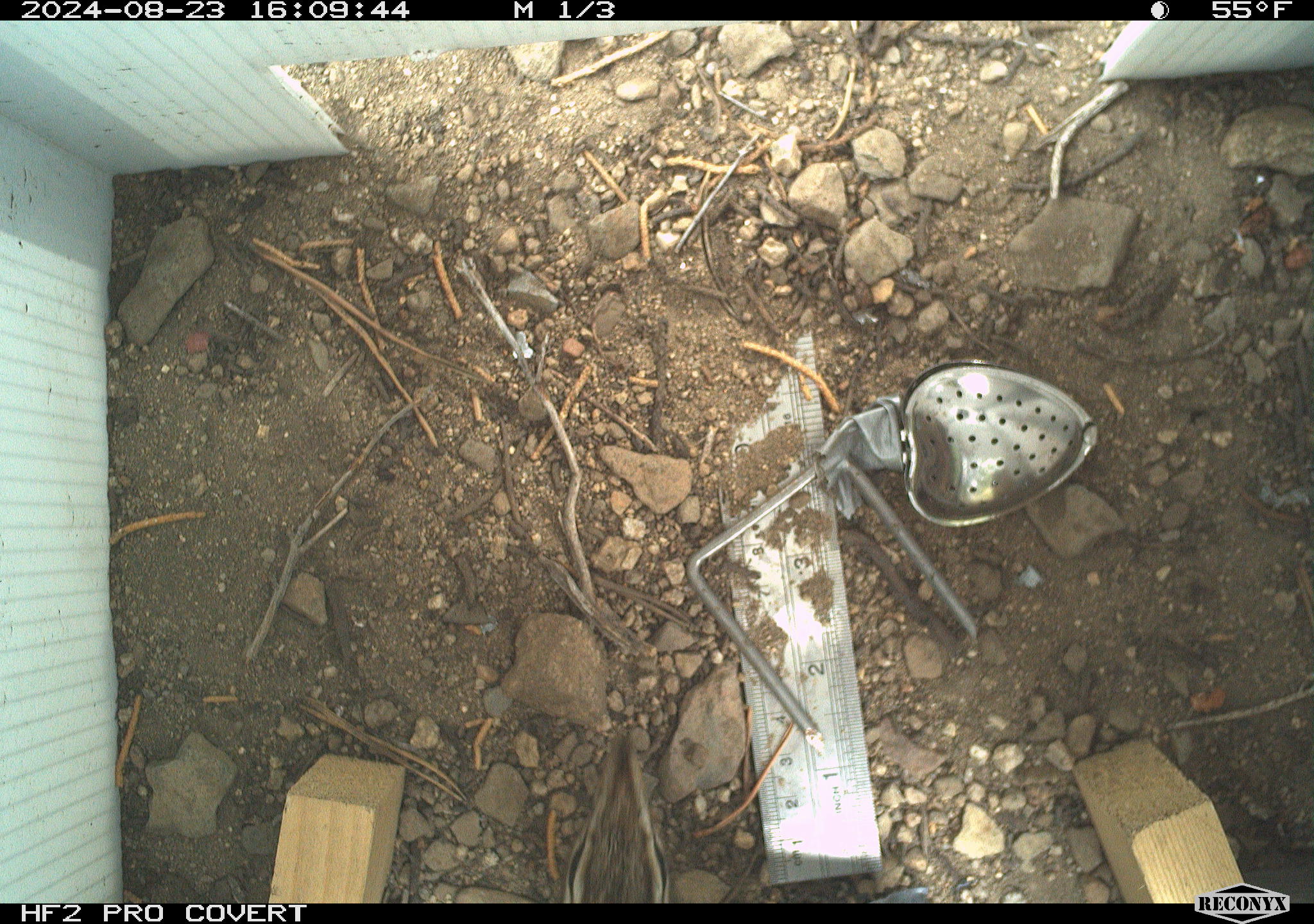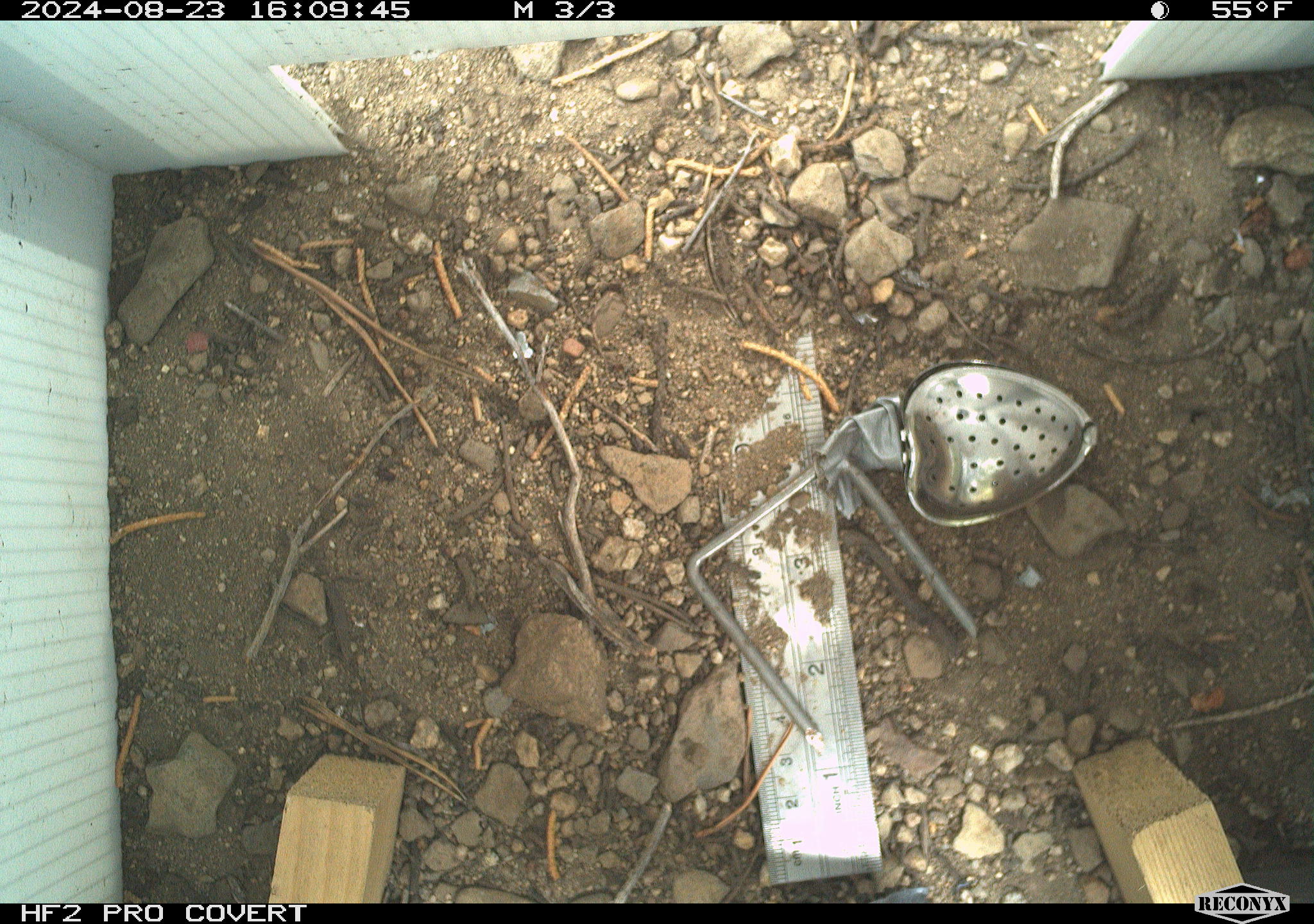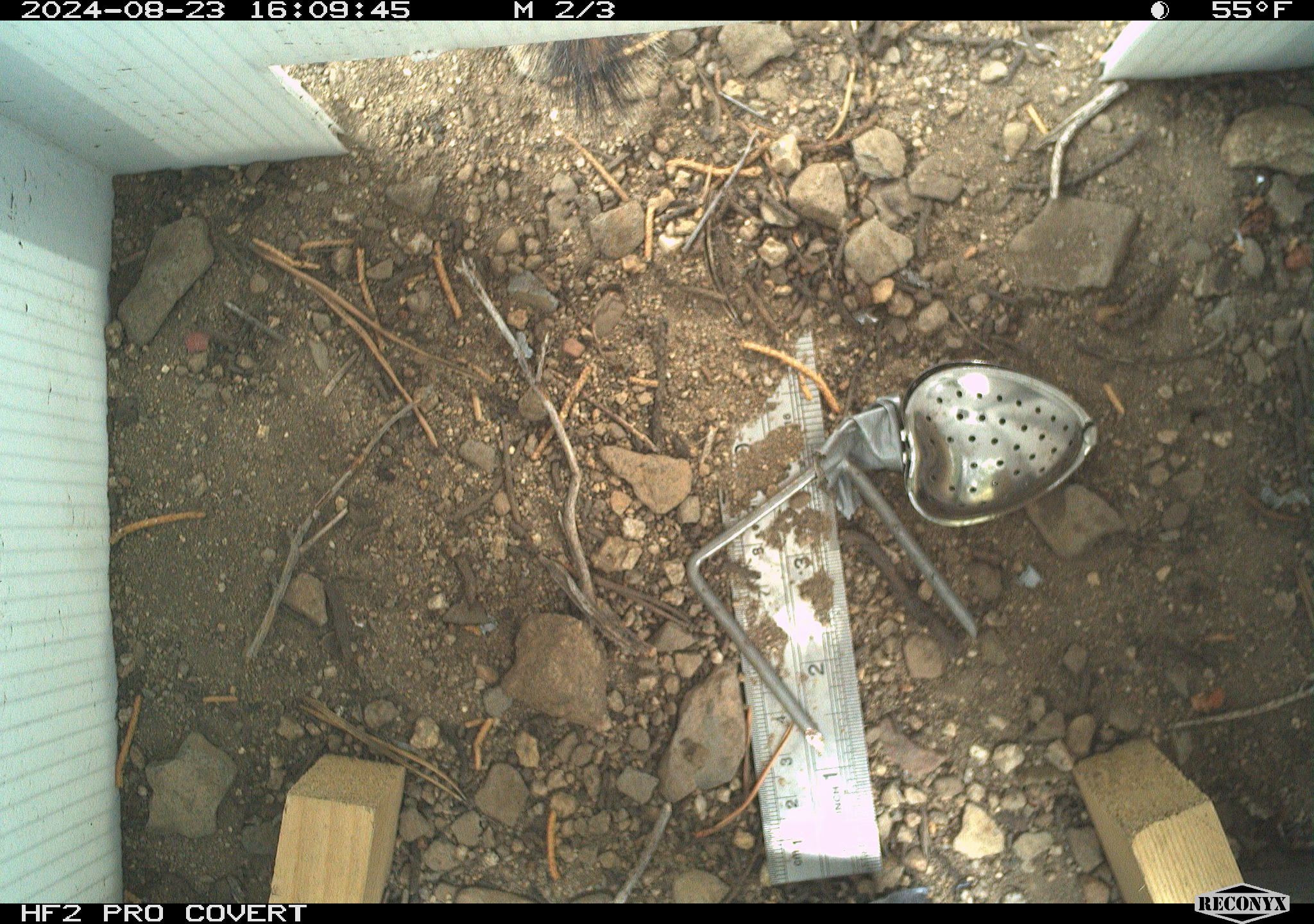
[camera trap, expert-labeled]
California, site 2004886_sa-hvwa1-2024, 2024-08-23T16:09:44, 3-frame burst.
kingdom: Animalia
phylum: Chordata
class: Mammalia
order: Rodentia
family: Sciuridae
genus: Neotamias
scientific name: Neotamias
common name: western chipmunks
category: neotamias species